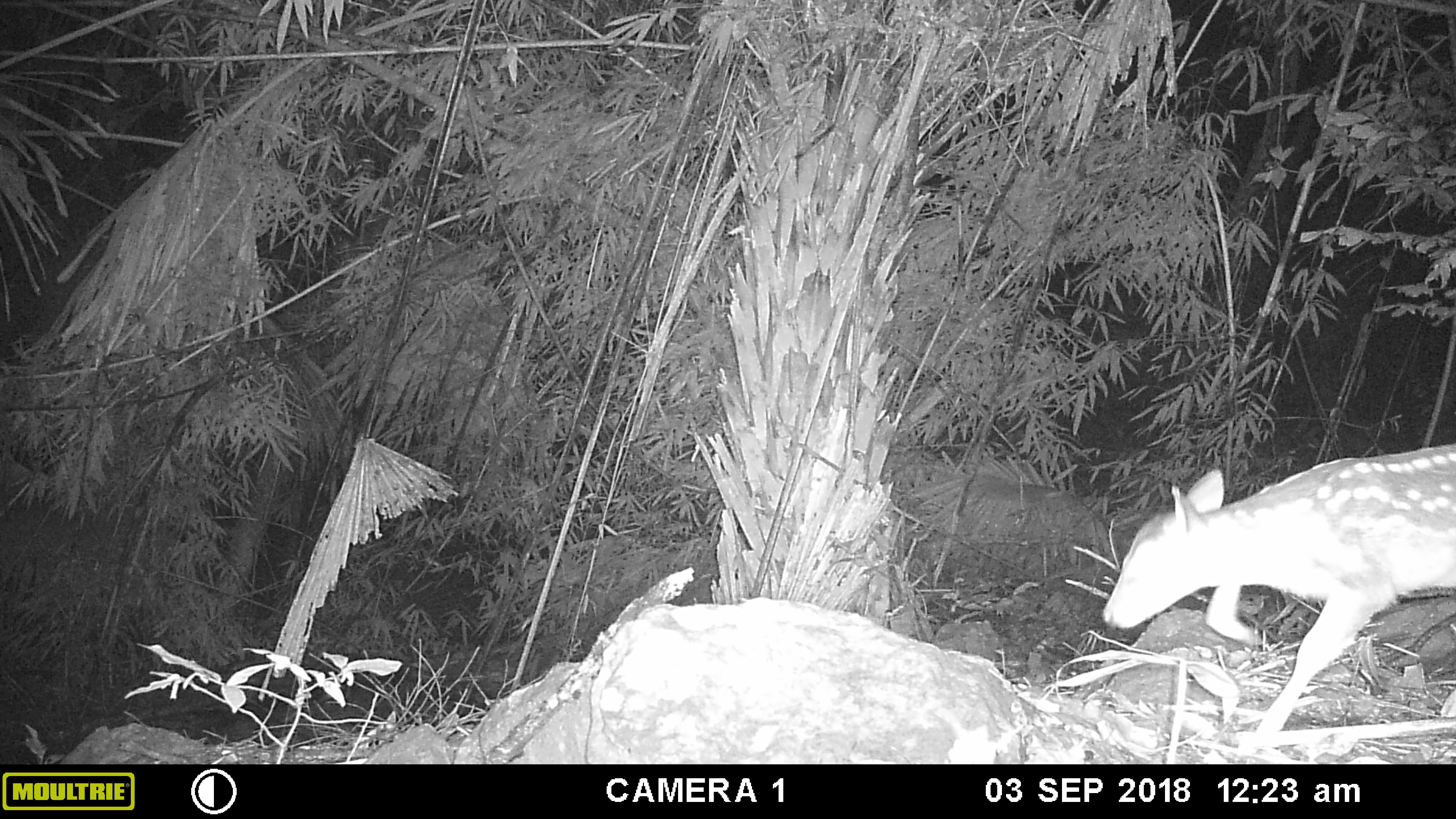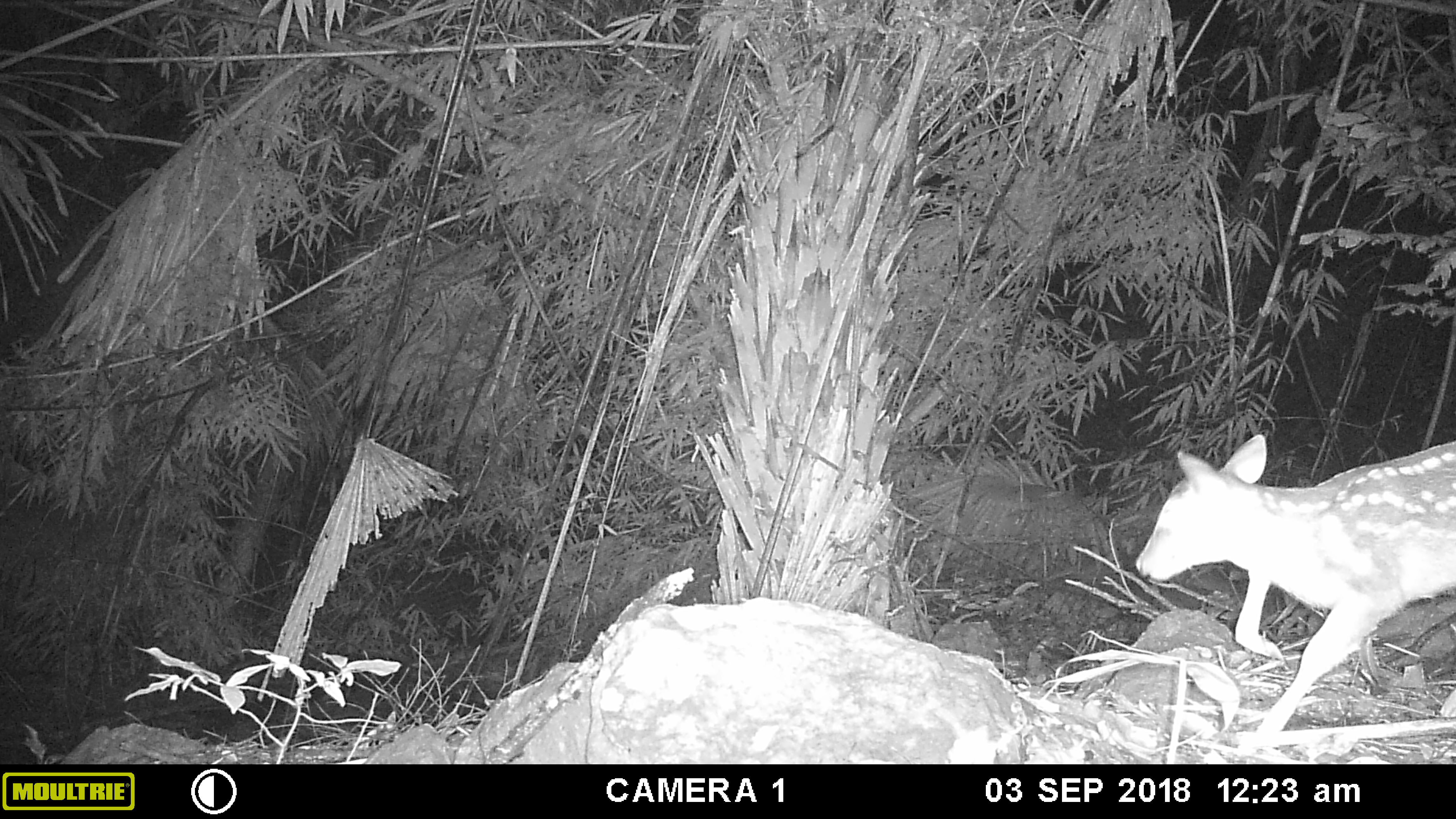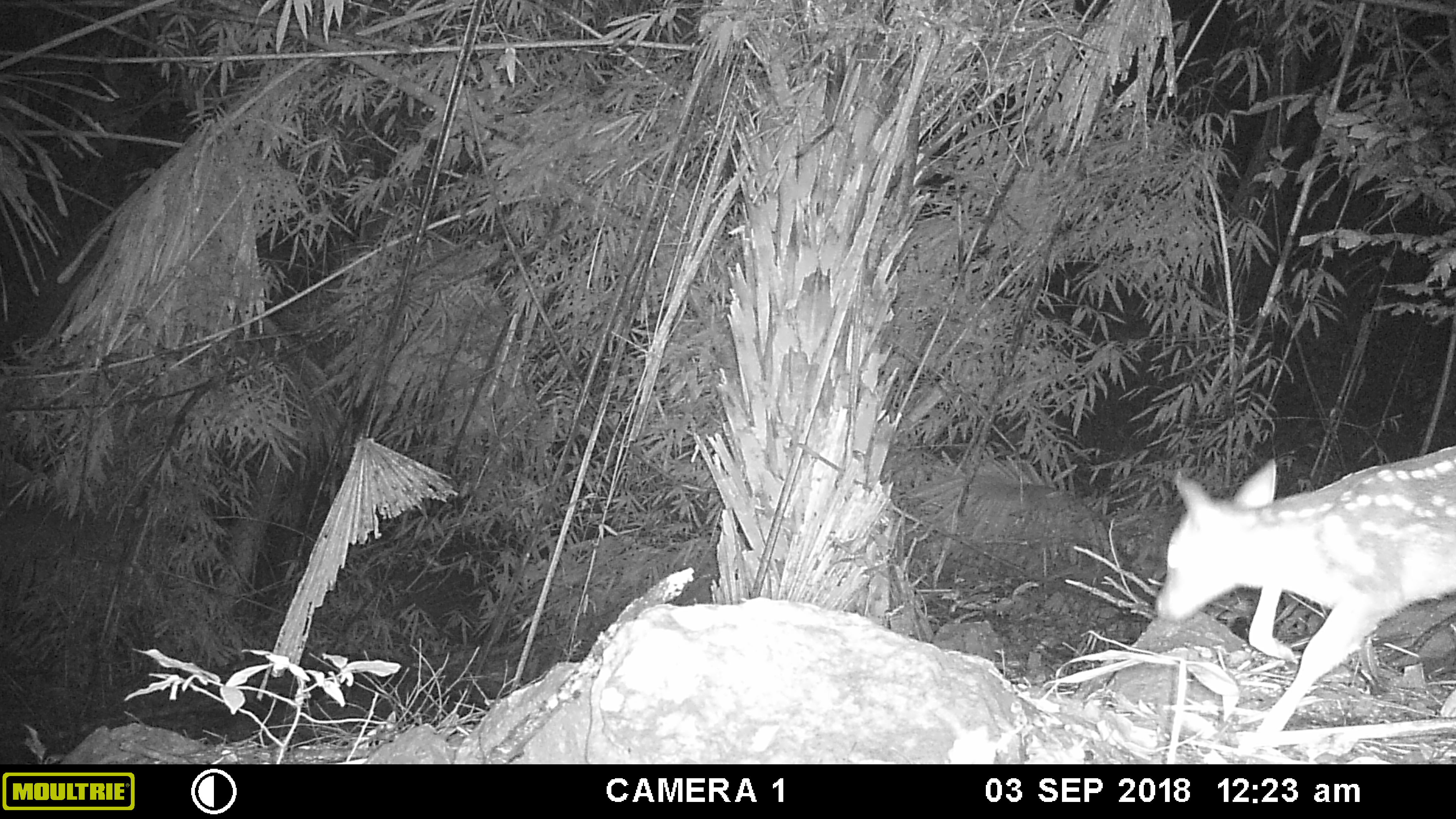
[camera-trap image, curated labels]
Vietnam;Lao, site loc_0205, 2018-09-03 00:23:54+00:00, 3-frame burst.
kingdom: Animalia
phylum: Chordata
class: Mammalia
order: Artiodactyla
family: Cervidae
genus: Muntiacus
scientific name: Muntiacus vuquangensis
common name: large-antlered muntjac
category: large antlered muntjac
Large antlered muntjac (large-antlered muntjac) (Muntiacus vuquangensis). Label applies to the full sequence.